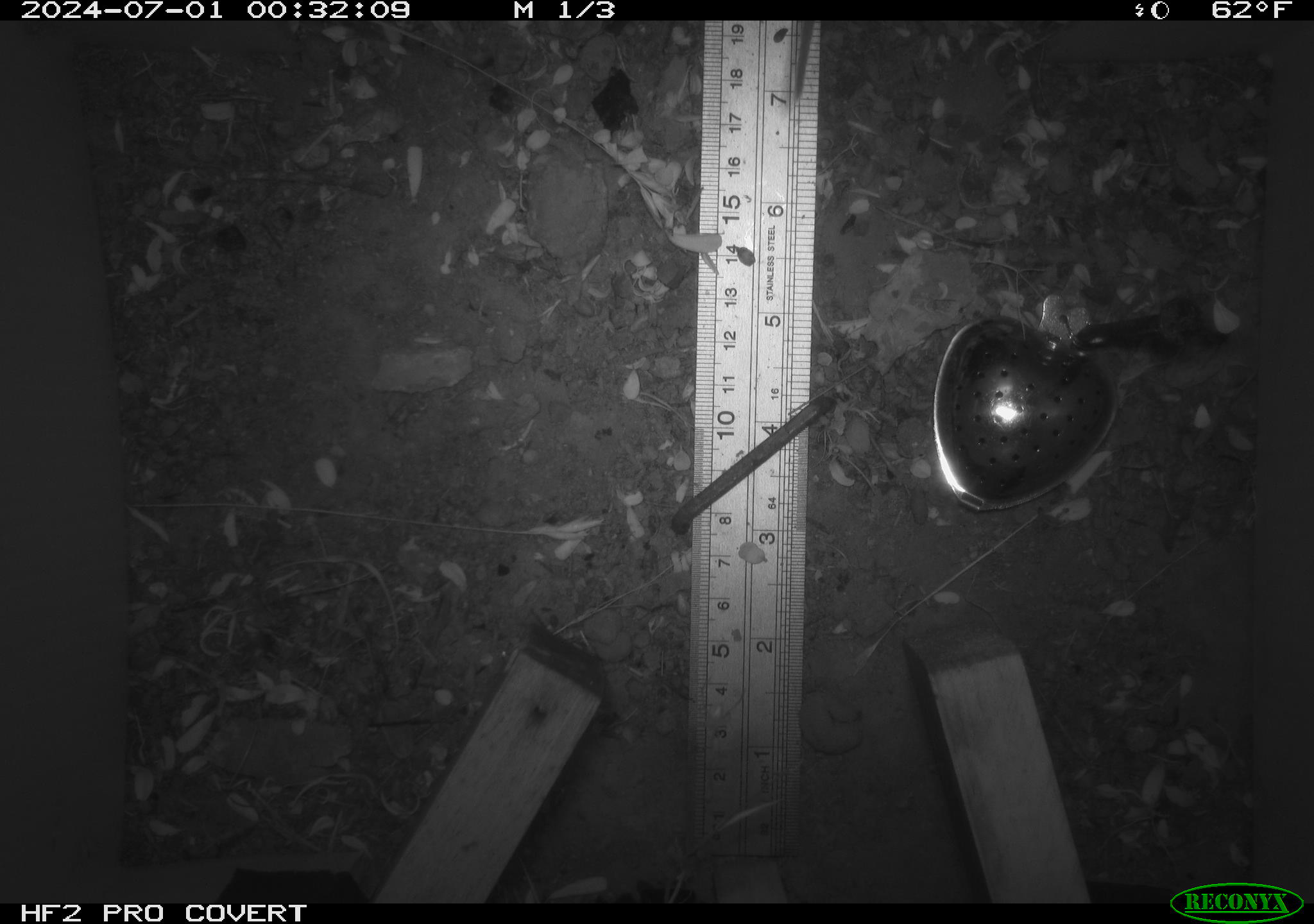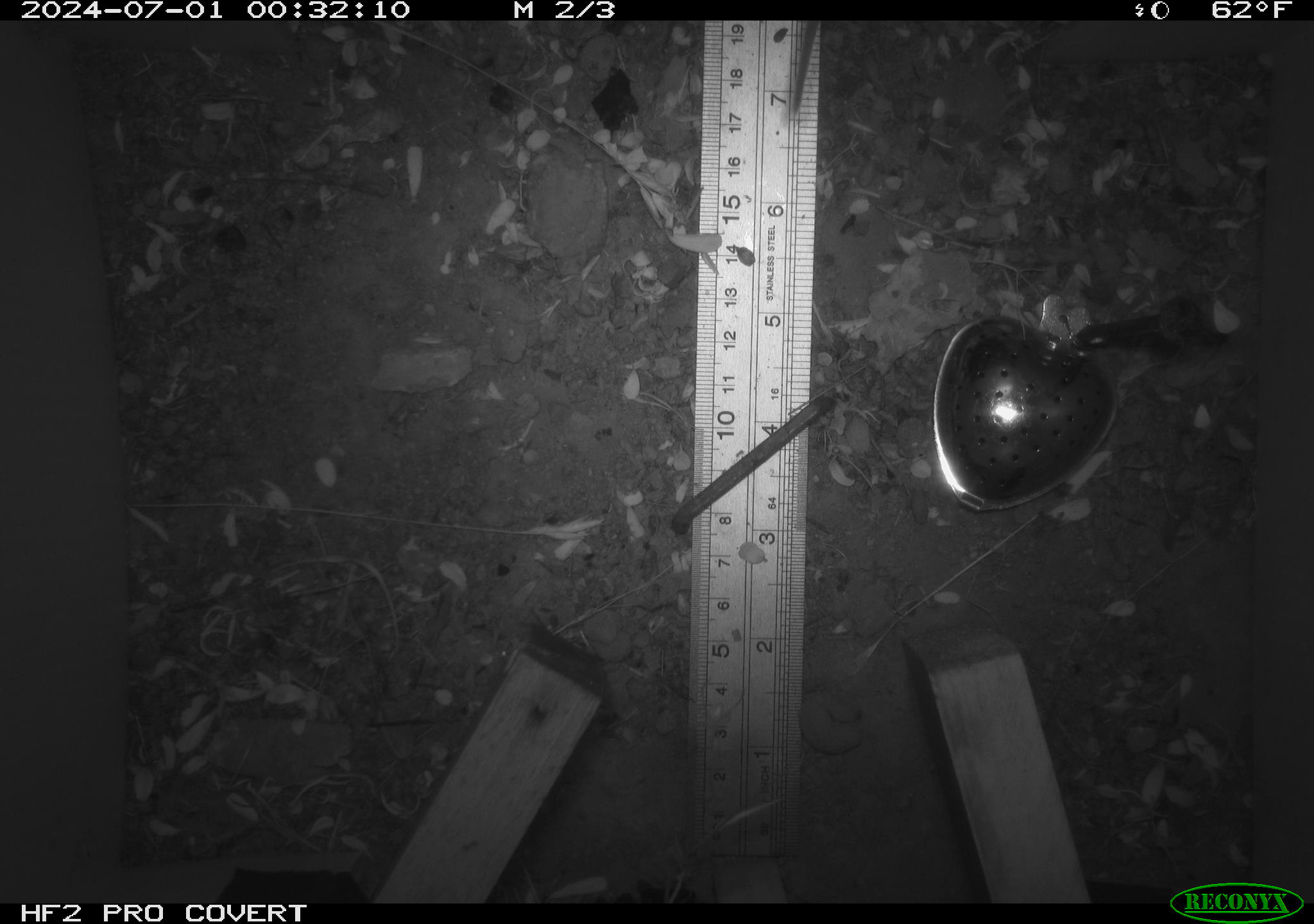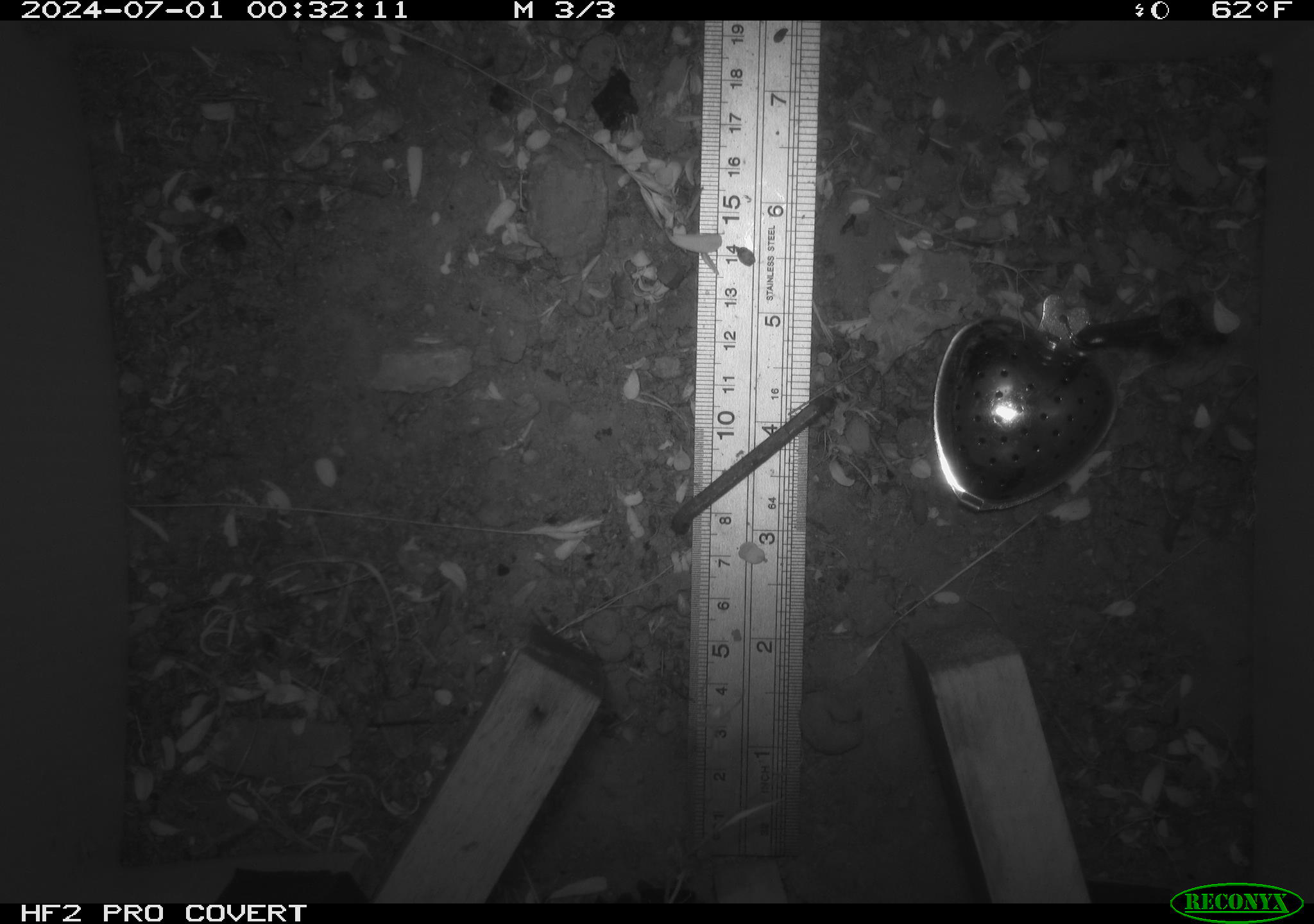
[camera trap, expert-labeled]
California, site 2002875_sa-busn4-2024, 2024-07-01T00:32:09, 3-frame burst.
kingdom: Animalia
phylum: Chordata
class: Mammalia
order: Rodentia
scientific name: Rodentia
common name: rodent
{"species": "rodent (Rodentia)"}